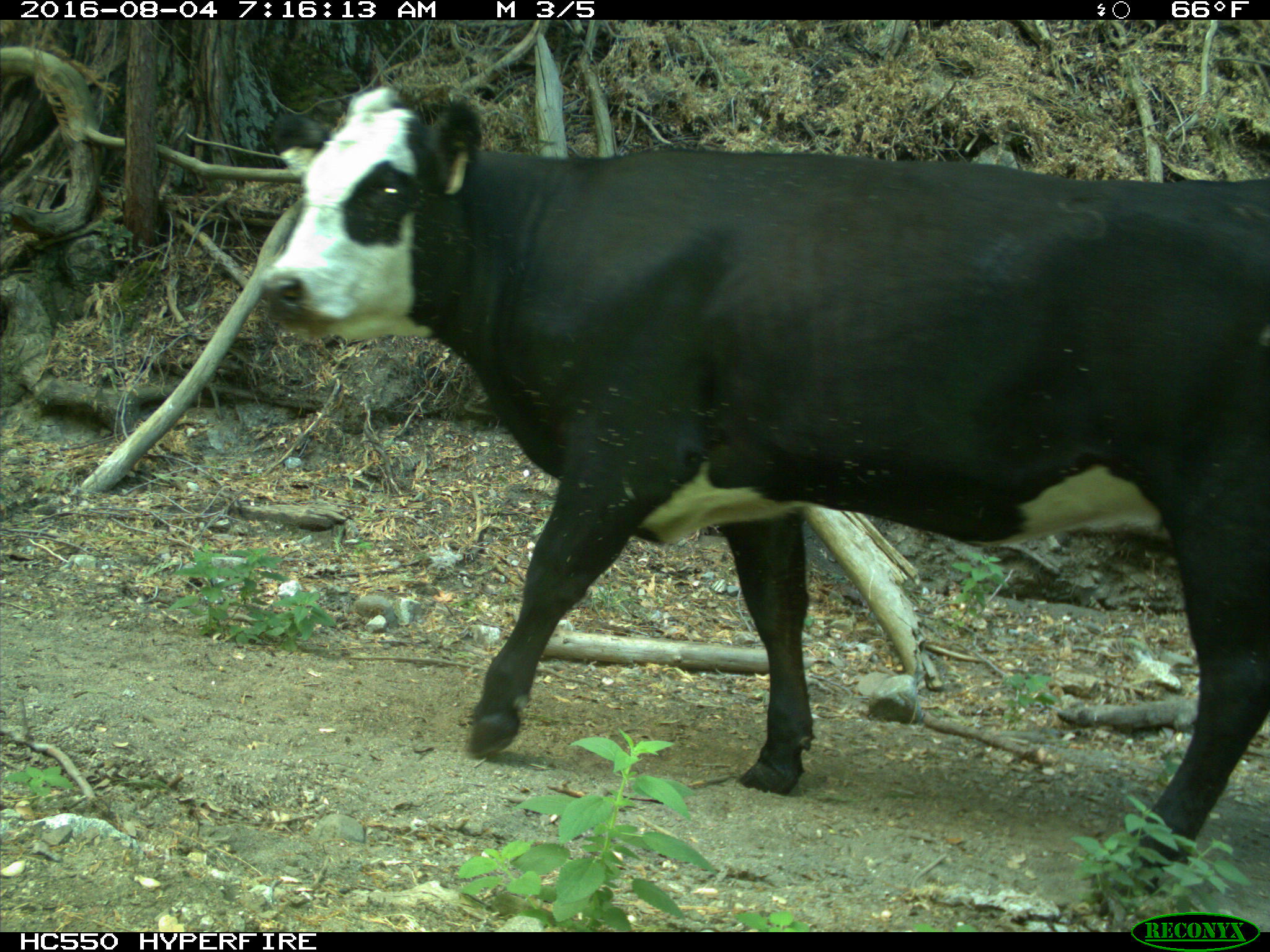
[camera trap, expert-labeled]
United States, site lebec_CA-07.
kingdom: Animalia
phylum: Chordata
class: Mammalia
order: Artiodactyla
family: Bovidae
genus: Bos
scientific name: Bos taurus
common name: domestic cow